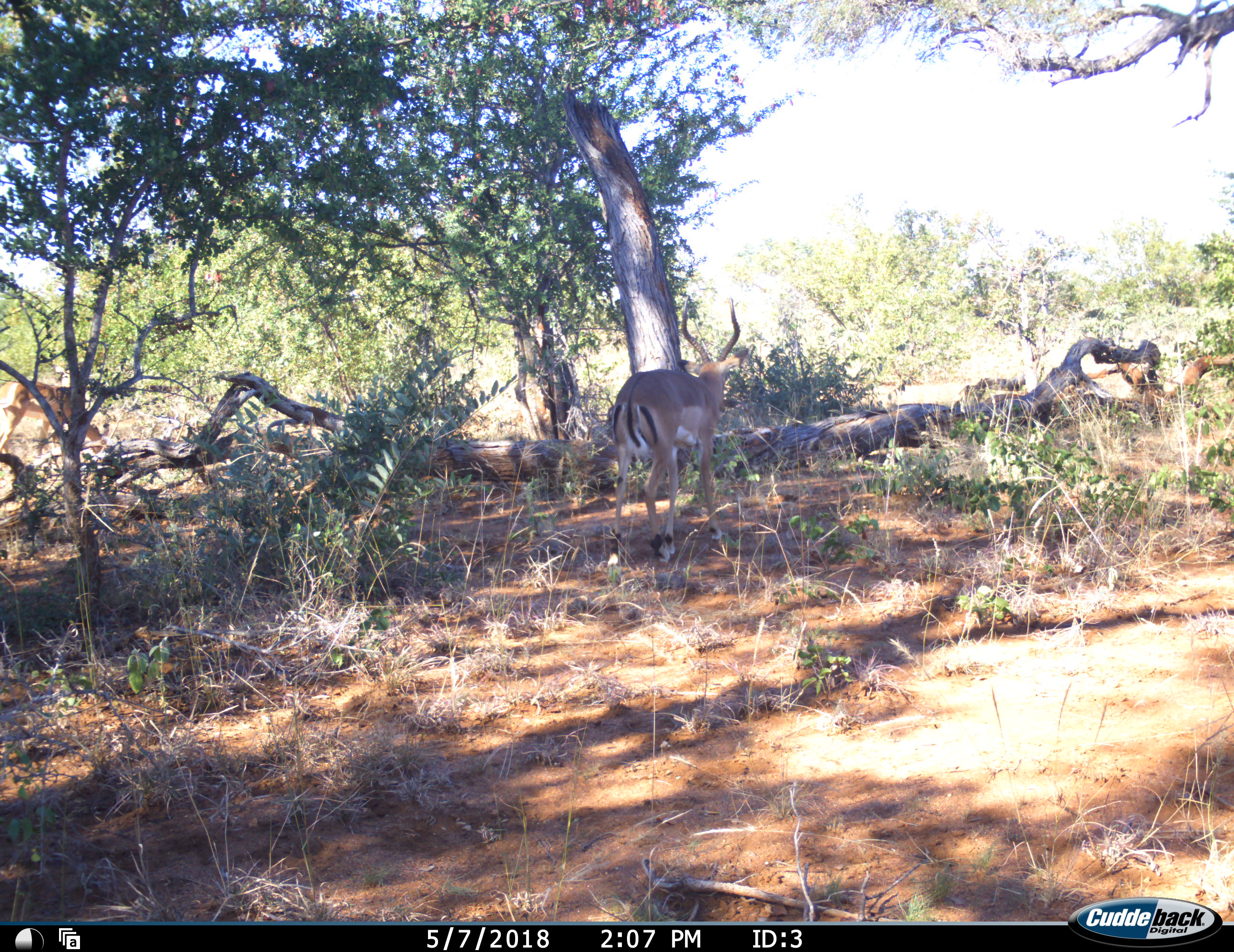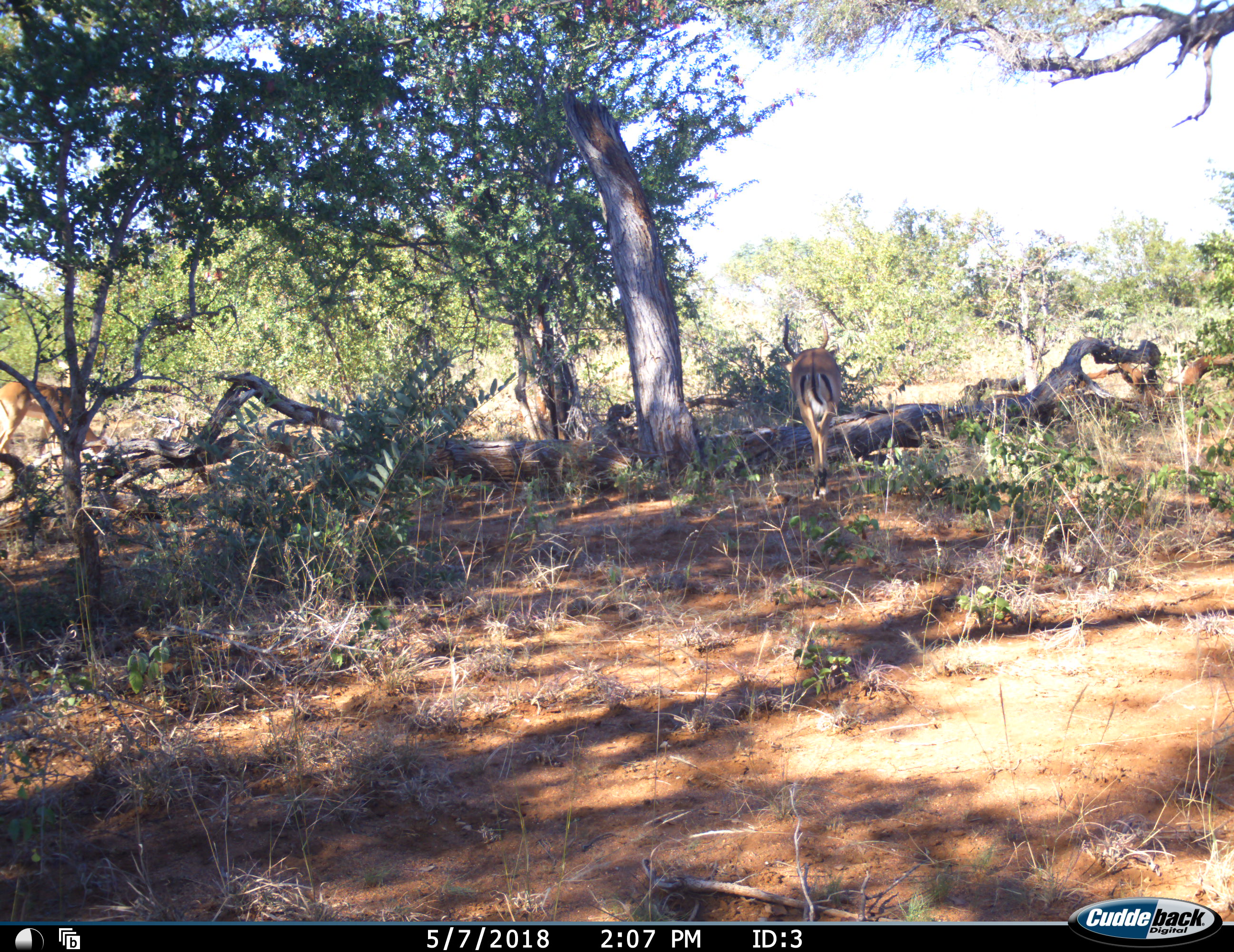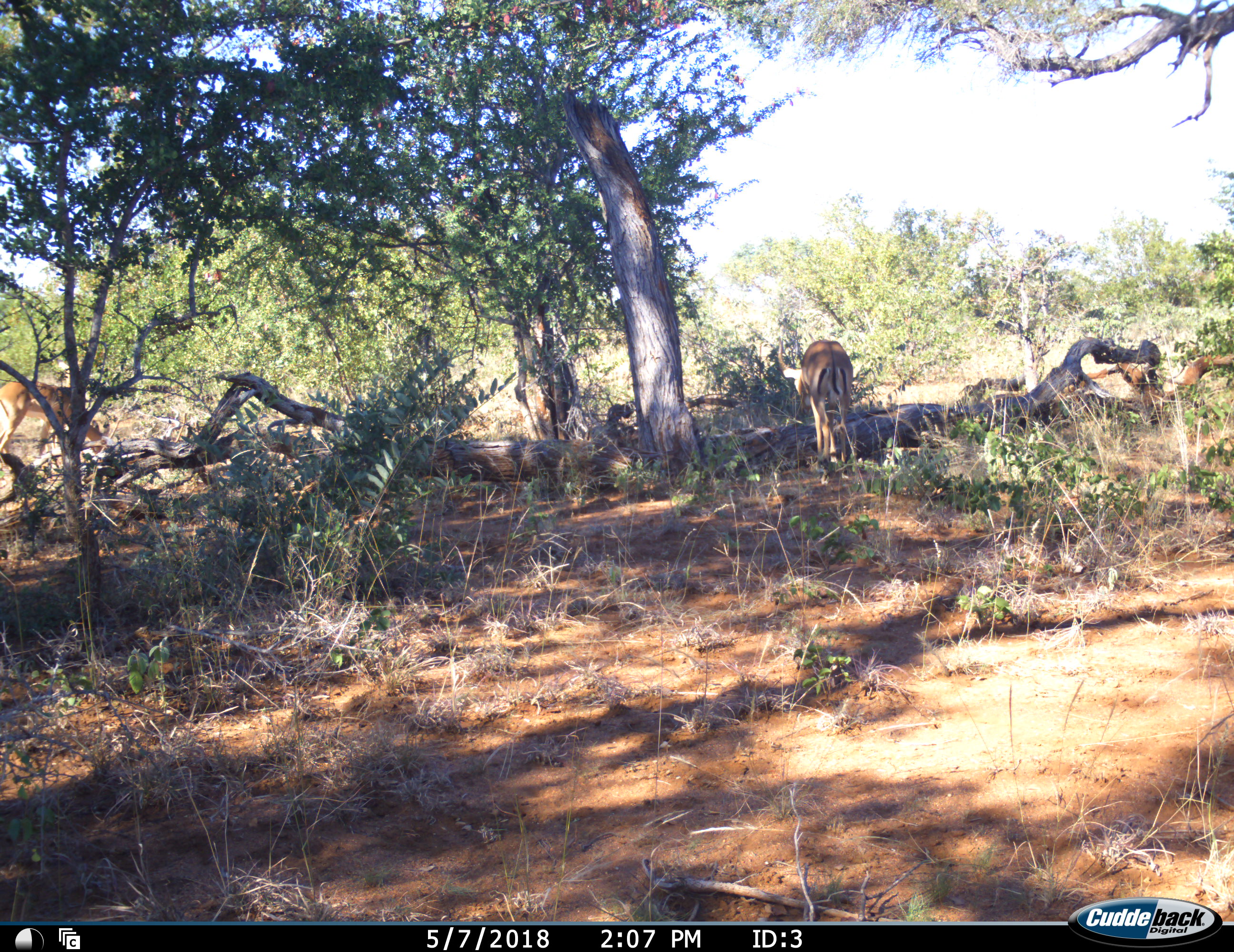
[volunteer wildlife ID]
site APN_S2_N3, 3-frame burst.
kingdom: Animalia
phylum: Chordata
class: Mammalia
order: Artiodactyla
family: Bovidae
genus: Aepyceros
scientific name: Aepyceros melampus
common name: impala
Impala (Aepyceros melampus), count 2. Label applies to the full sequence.